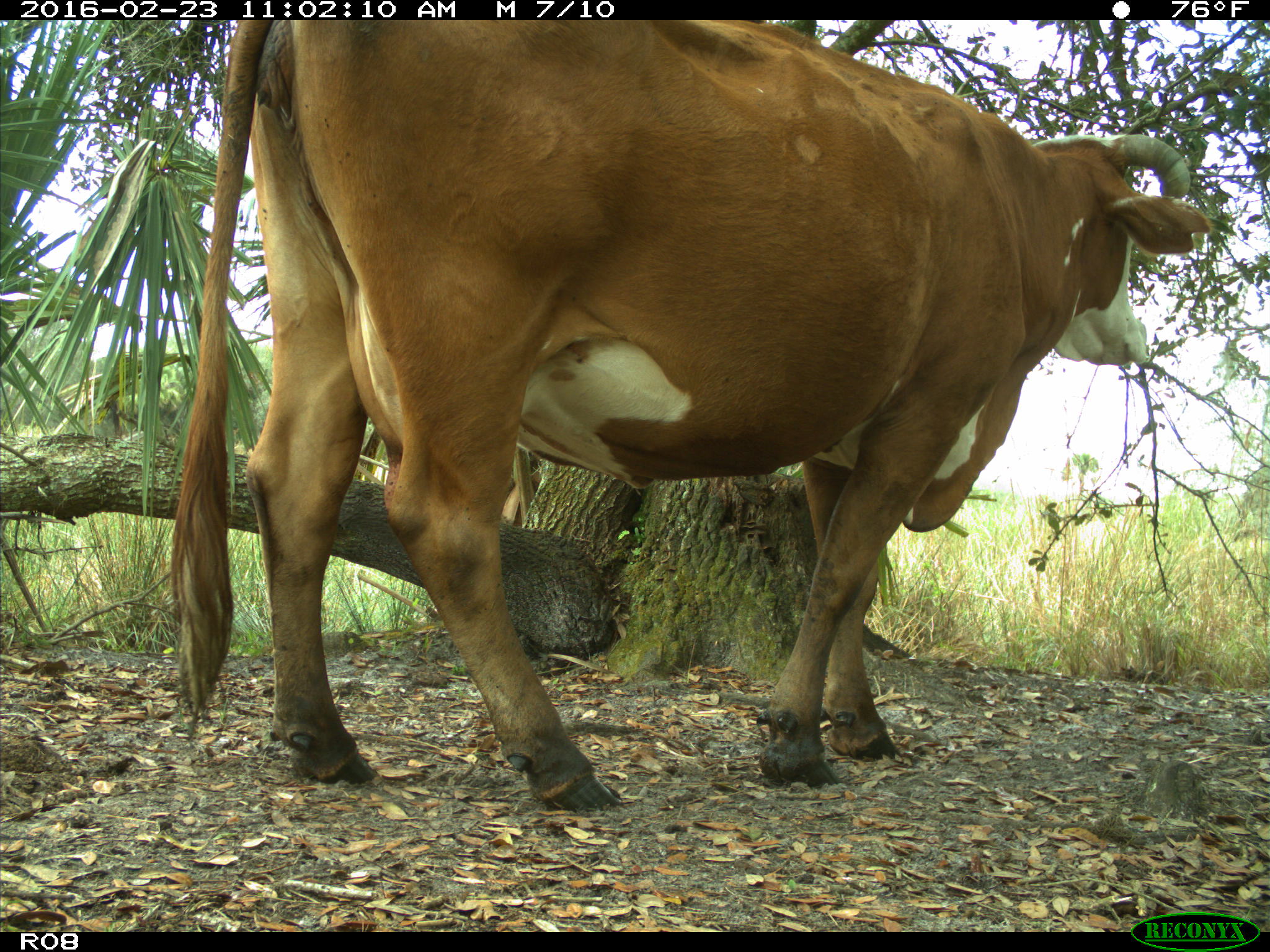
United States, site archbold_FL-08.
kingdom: Animalia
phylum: Chordata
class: Mammalia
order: Artiodactyla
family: Bovidae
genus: Bos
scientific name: Bos taurus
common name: domestic cow